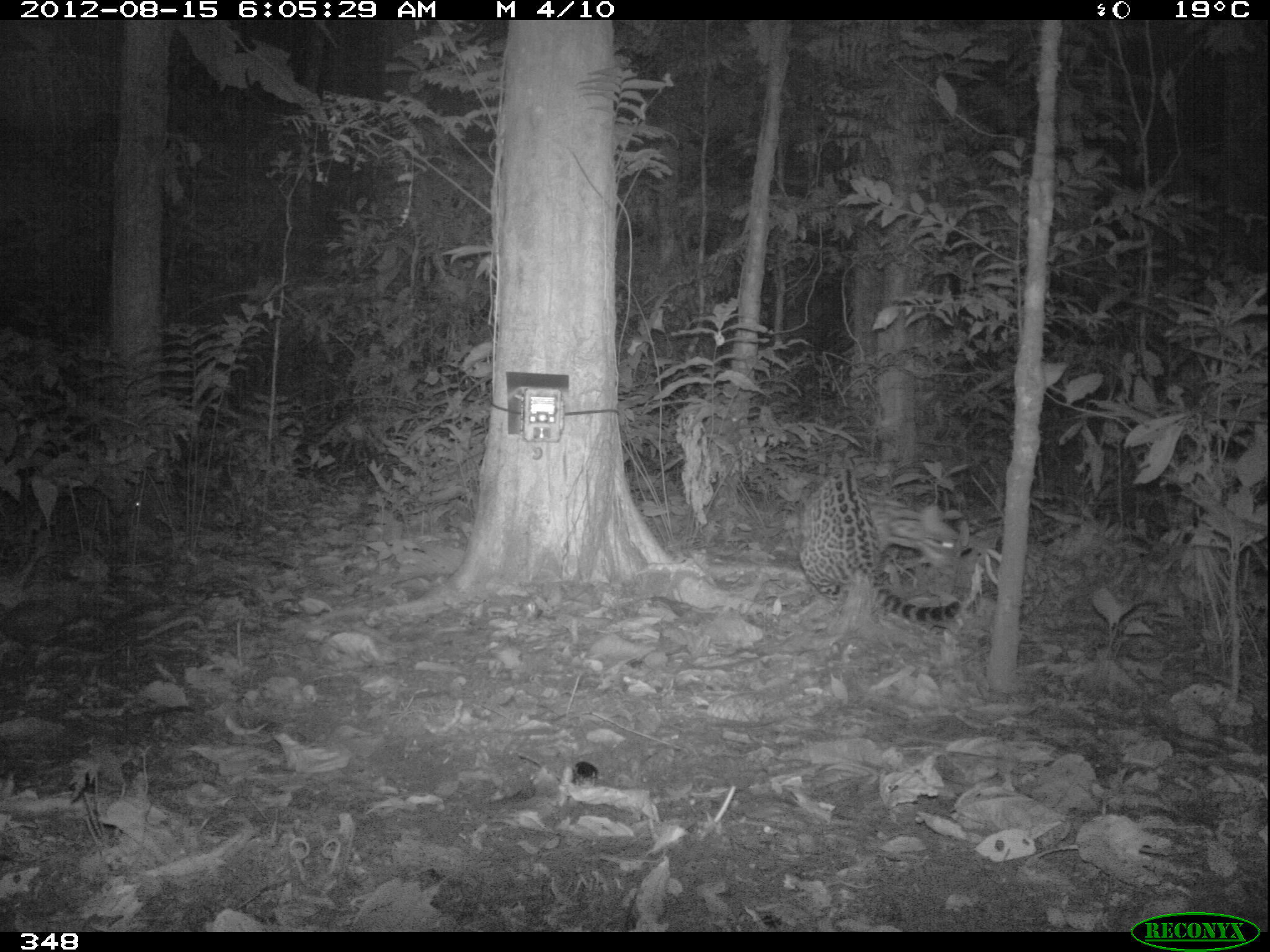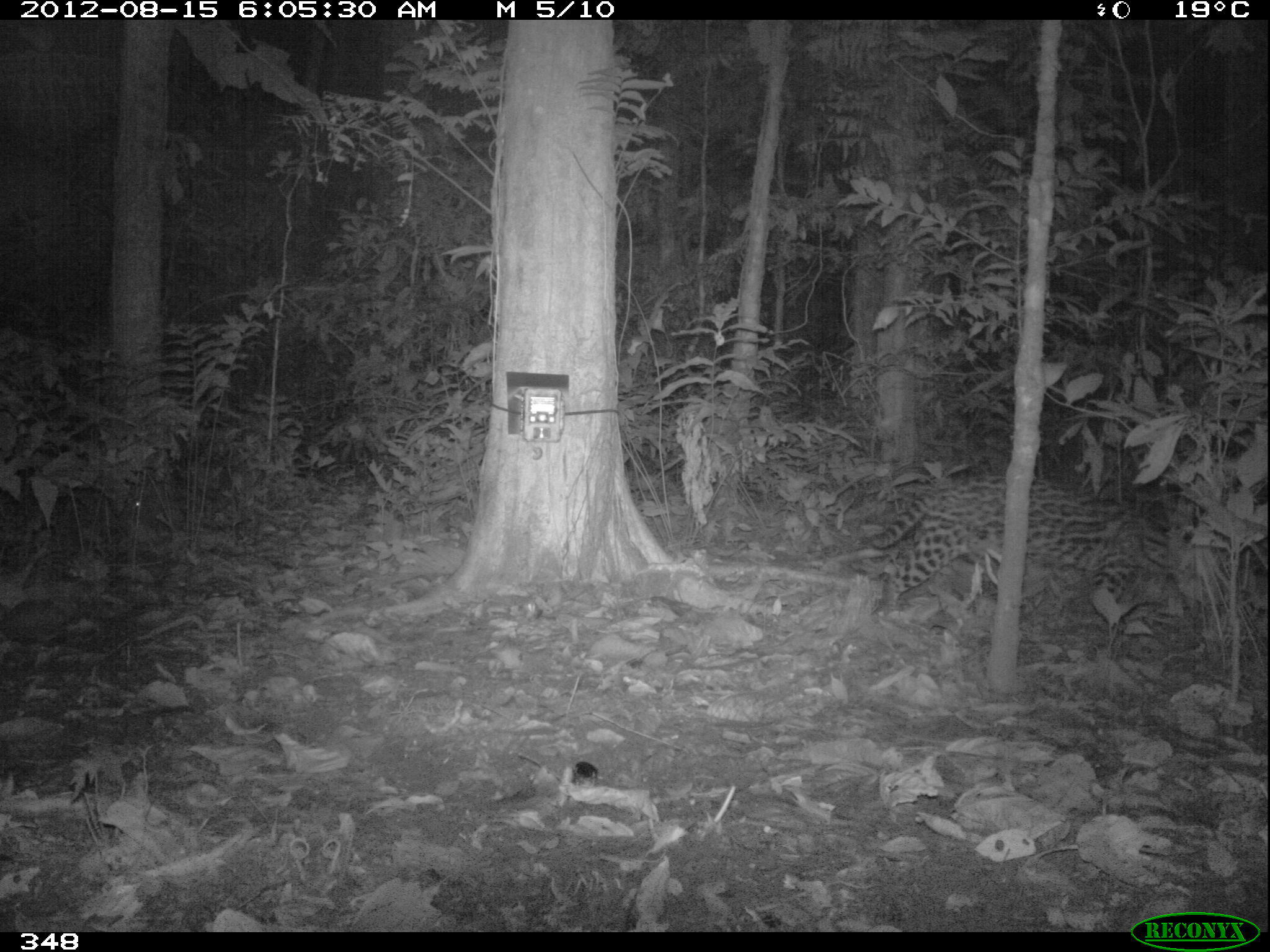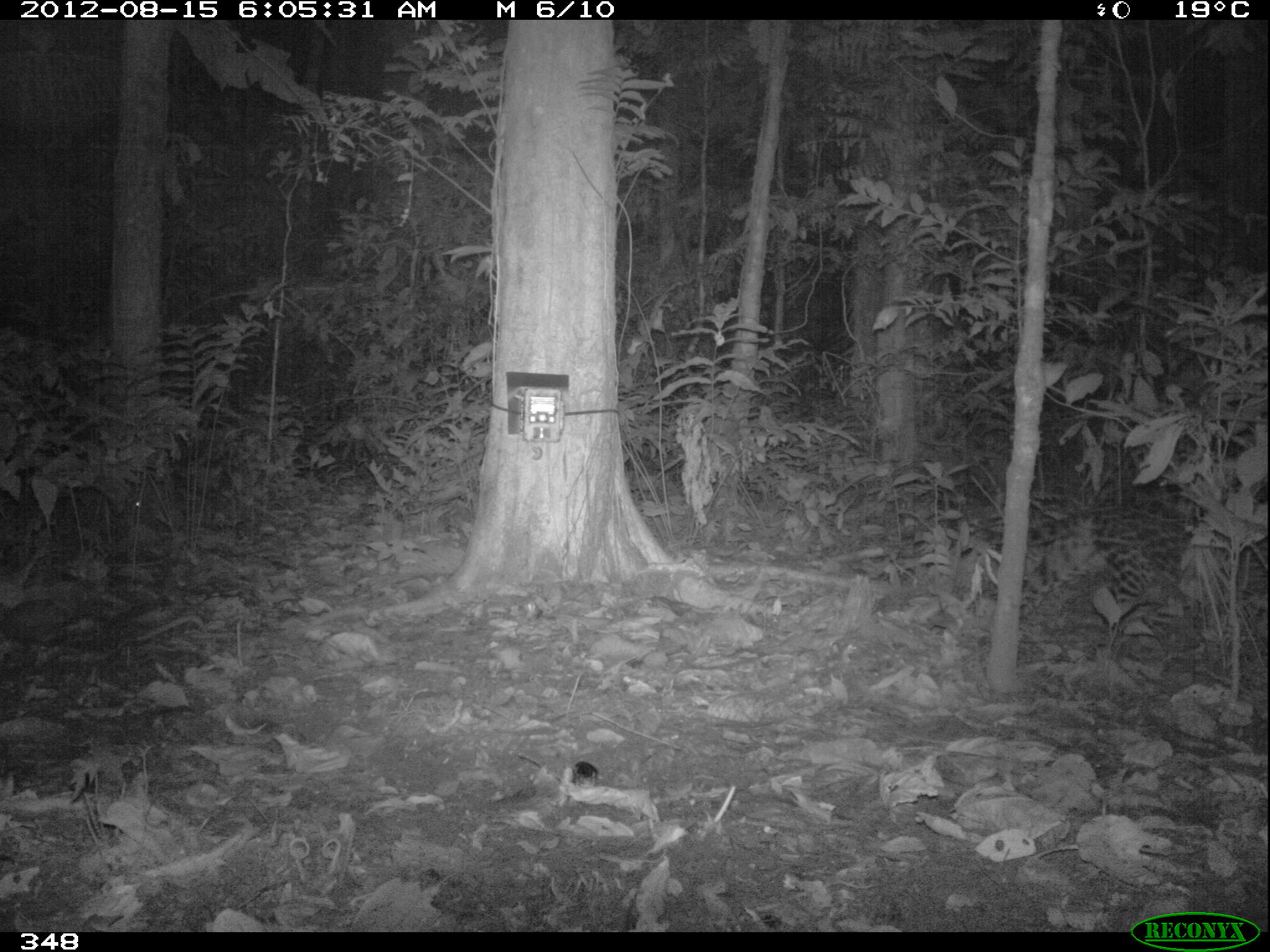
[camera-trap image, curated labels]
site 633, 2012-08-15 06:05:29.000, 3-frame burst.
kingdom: Animalia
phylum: Chordata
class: Mammalia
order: Carnivora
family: Felidae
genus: Leopardus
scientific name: Leopardus pardalis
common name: ocelot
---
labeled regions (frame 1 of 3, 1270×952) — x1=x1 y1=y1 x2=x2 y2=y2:
leopardus pardalis: x1=800 y1=467 x2=972 y2=622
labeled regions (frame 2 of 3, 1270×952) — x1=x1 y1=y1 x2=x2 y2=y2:
leopardus pardalis: x1=820 y1=470 x2=1187 y2=602